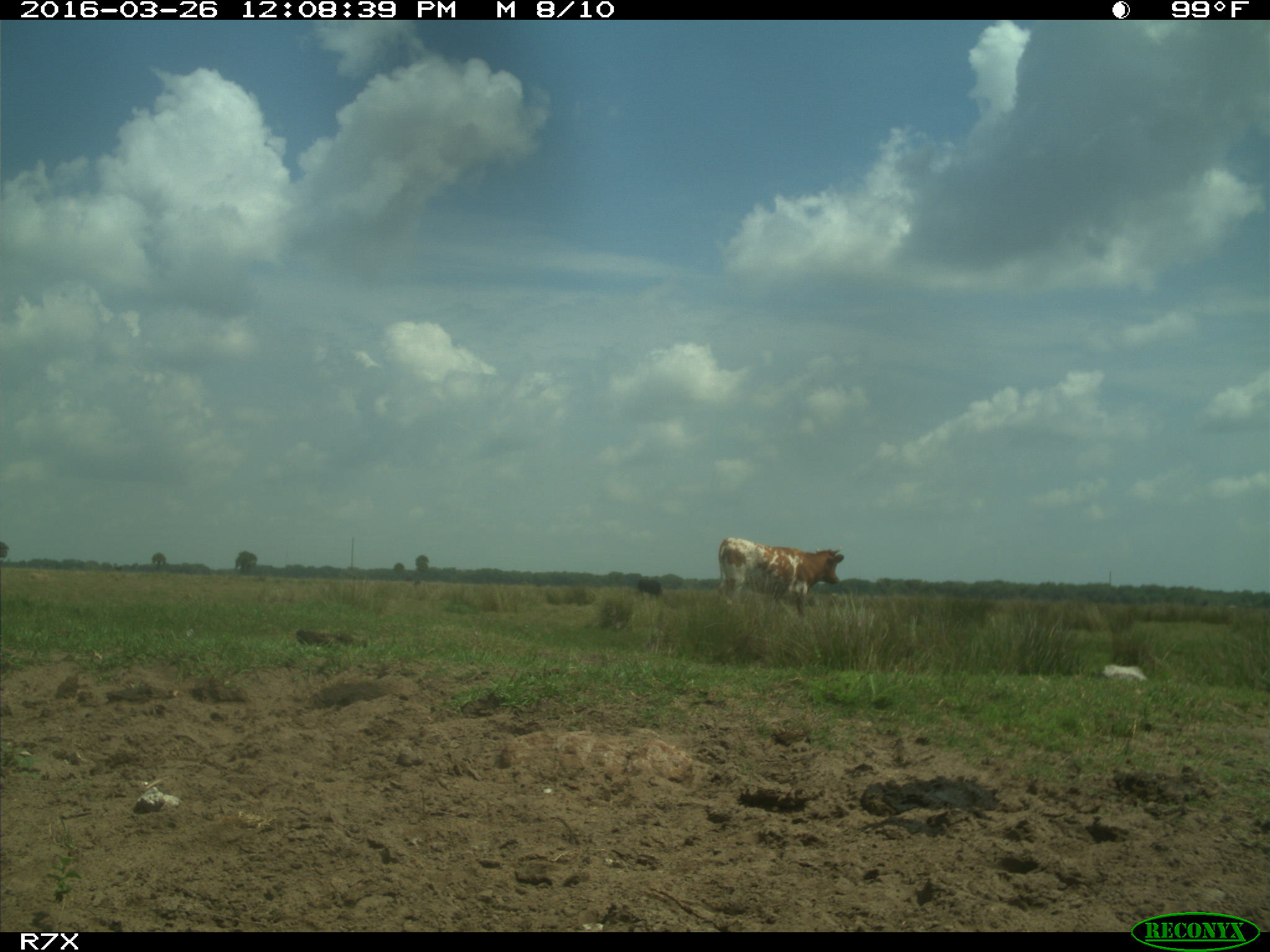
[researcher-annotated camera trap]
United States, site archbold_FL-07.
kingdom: Animalia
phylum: Chordata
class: Mammalia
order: Artiodactyla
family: Bovidae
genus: Bos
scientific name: Bos taurus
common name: domestic cow